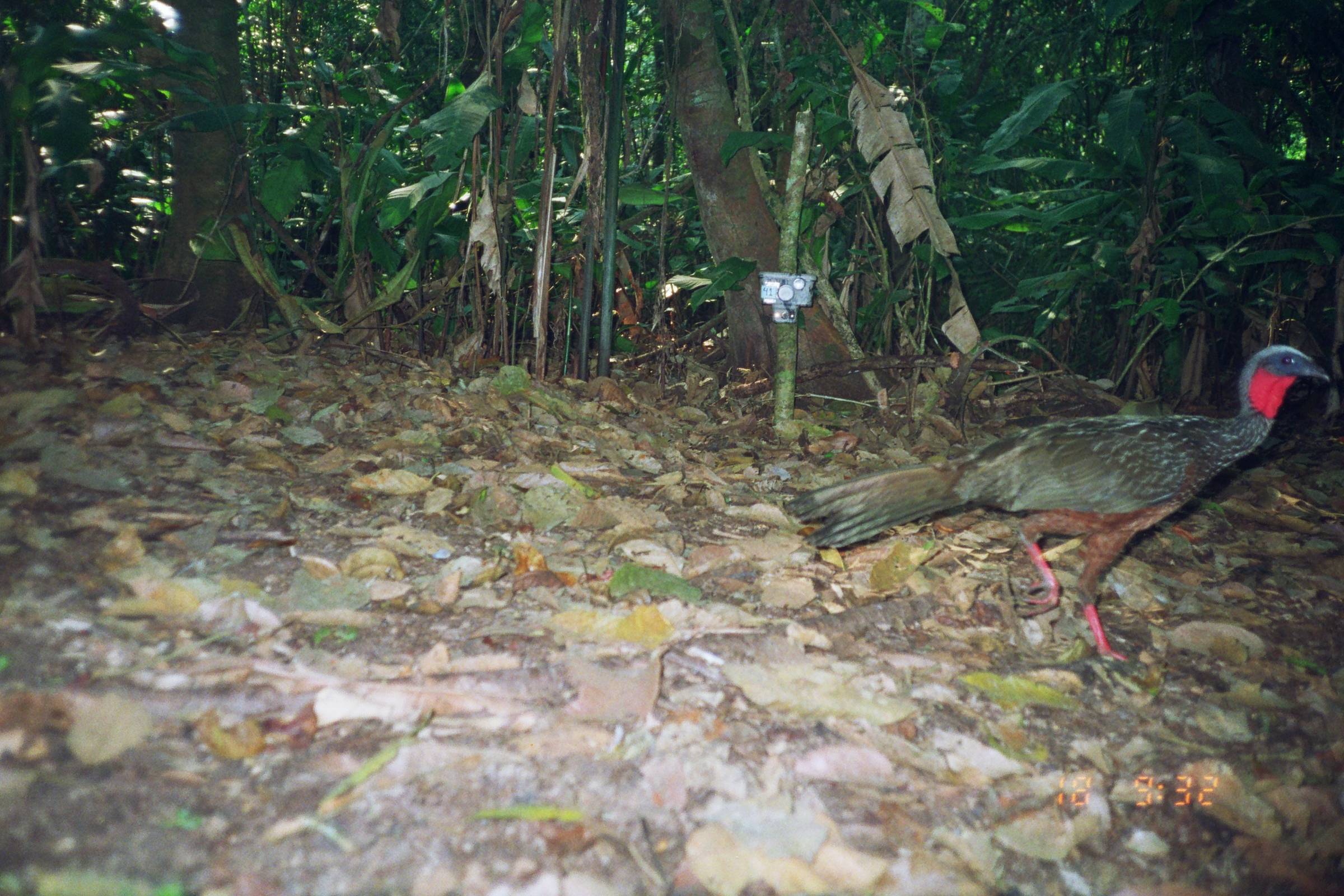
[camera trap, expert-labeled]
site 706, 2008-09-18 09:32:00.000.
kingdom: Animalia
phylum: Chordata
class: Aves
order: Galliformes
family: Cracidae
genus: Penelope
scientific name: Penelope jacquacu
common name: spix's guan